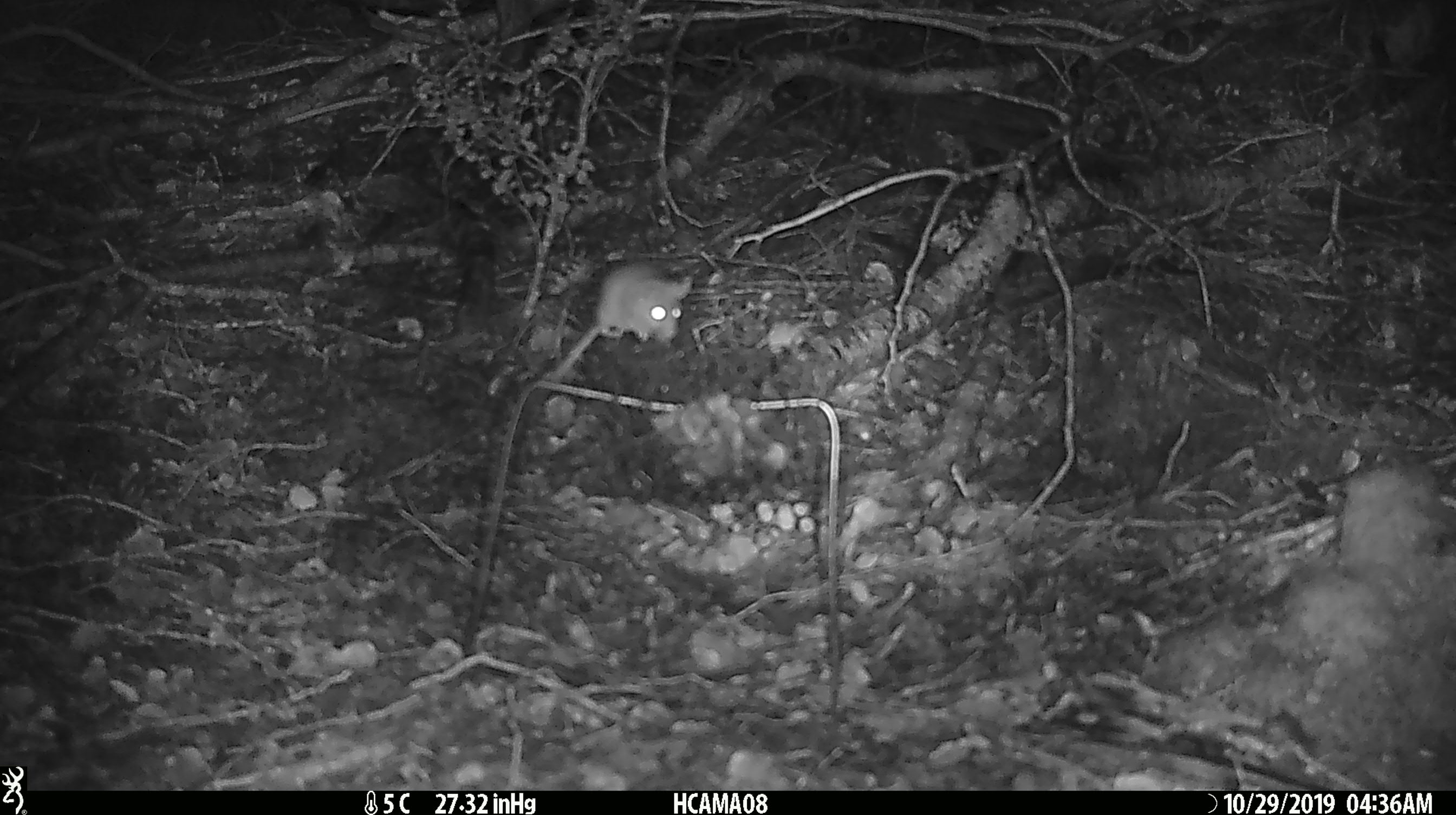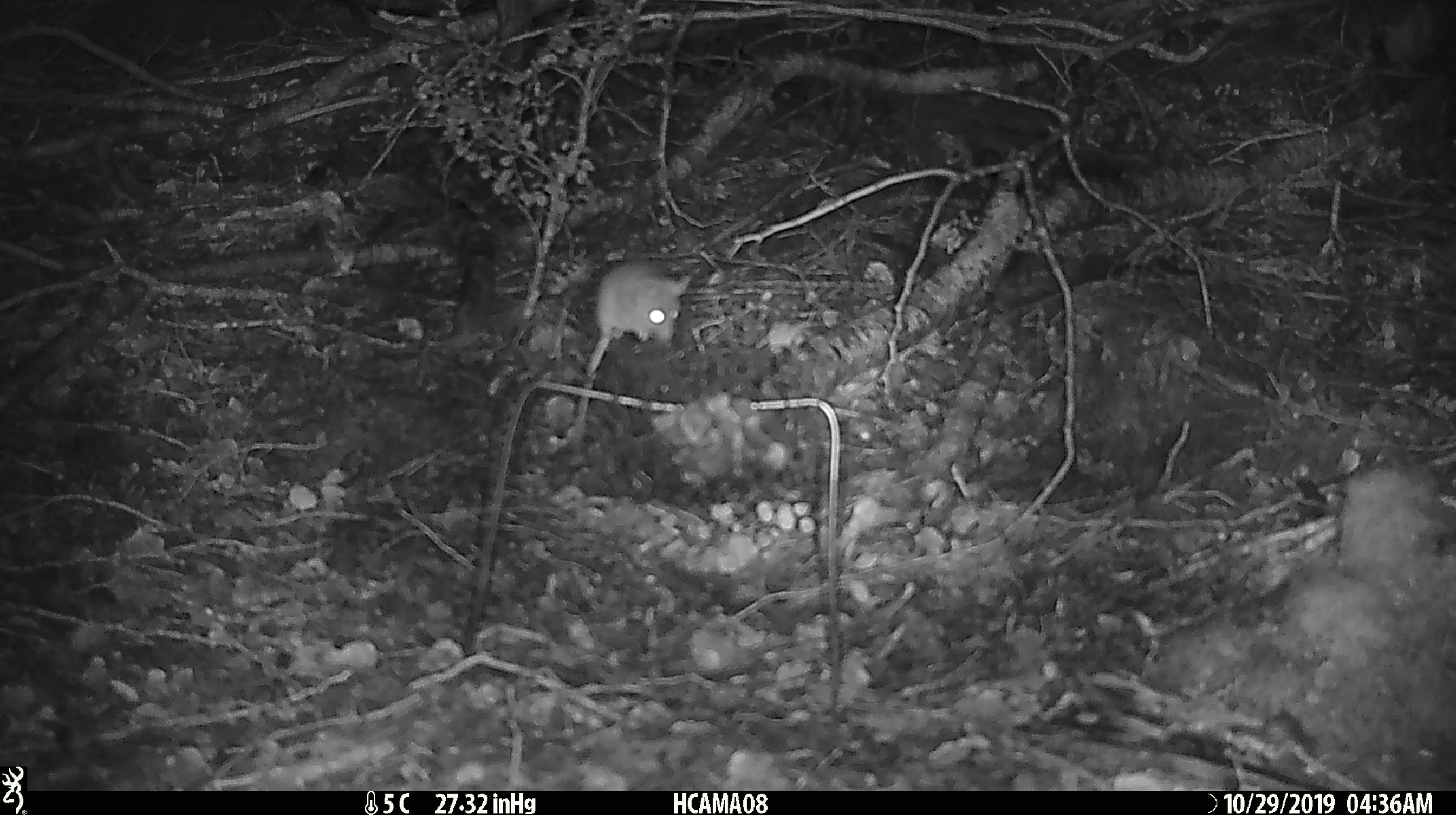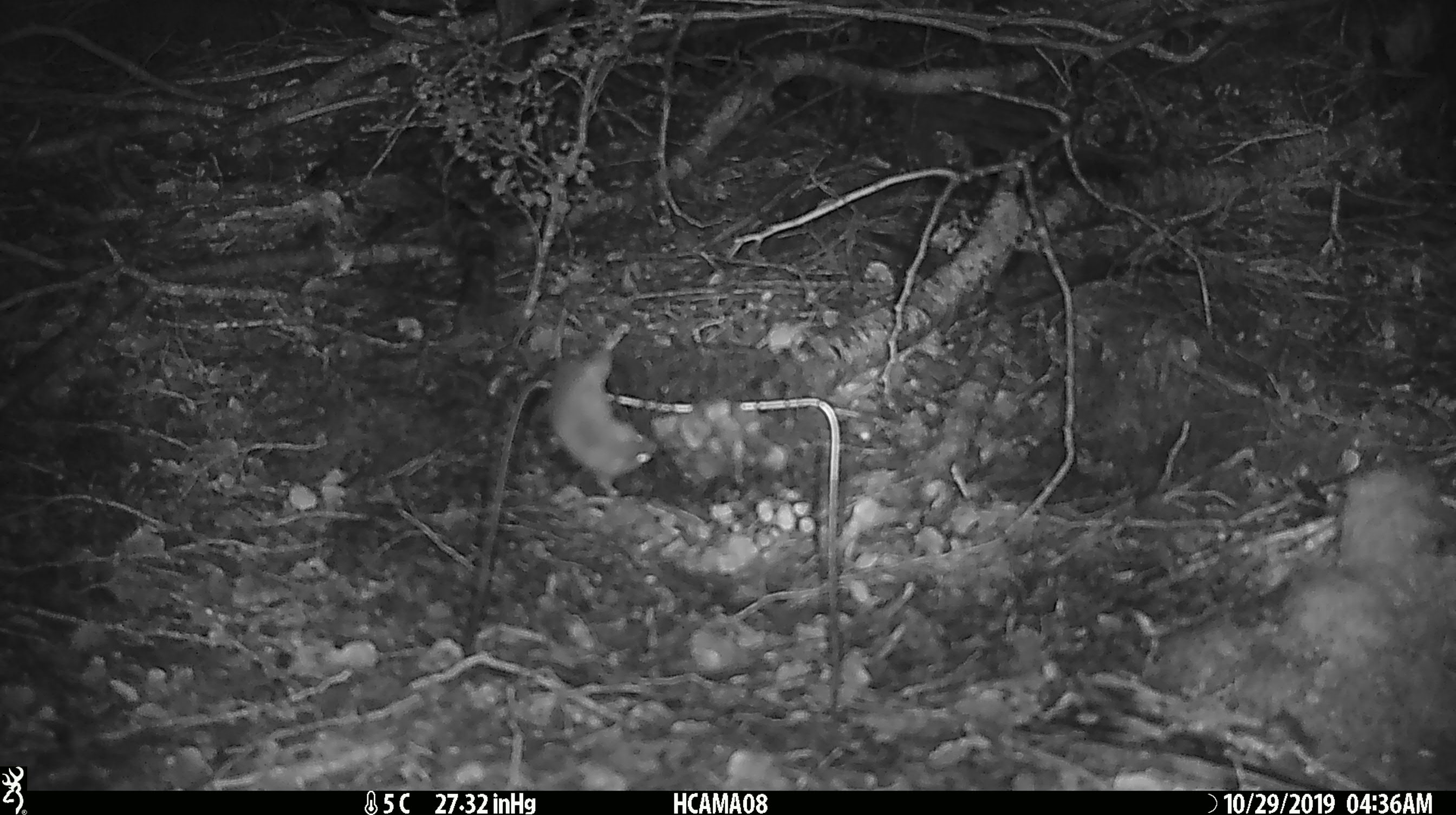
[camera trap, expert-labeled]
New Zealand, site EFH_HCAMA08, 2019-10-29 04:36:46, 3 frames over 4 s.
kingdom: Animalia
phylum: Chordata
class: Mammalia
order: Rodentia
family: Muridae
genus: Mus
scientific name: Mus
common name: mouse